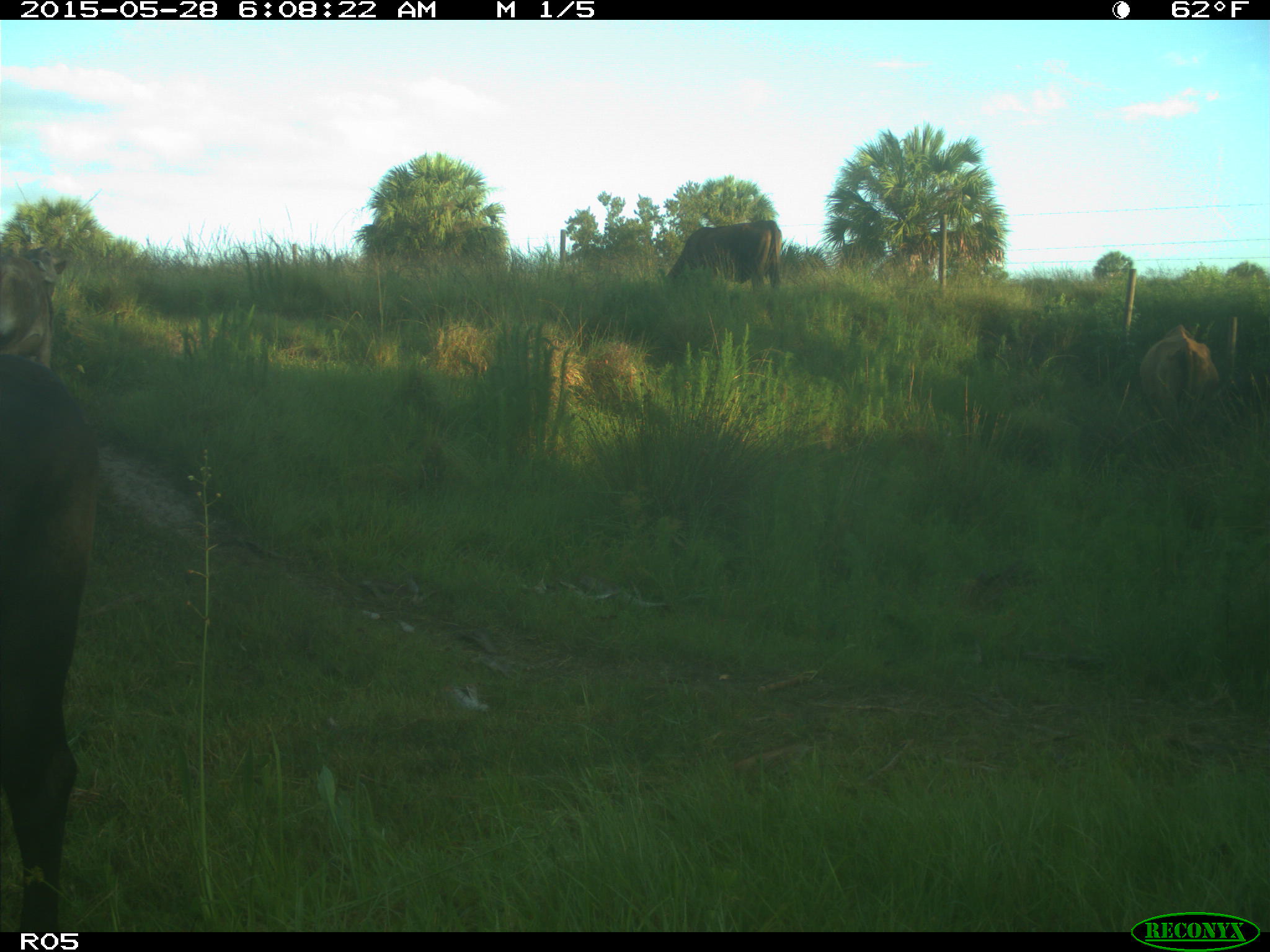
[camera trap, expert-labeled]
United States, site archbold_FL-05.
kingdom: Animalia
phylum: Chordata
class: Mammalia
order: Artiodactyla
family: Bovidae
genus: Bos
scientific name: Bos taurus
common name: domestic cow